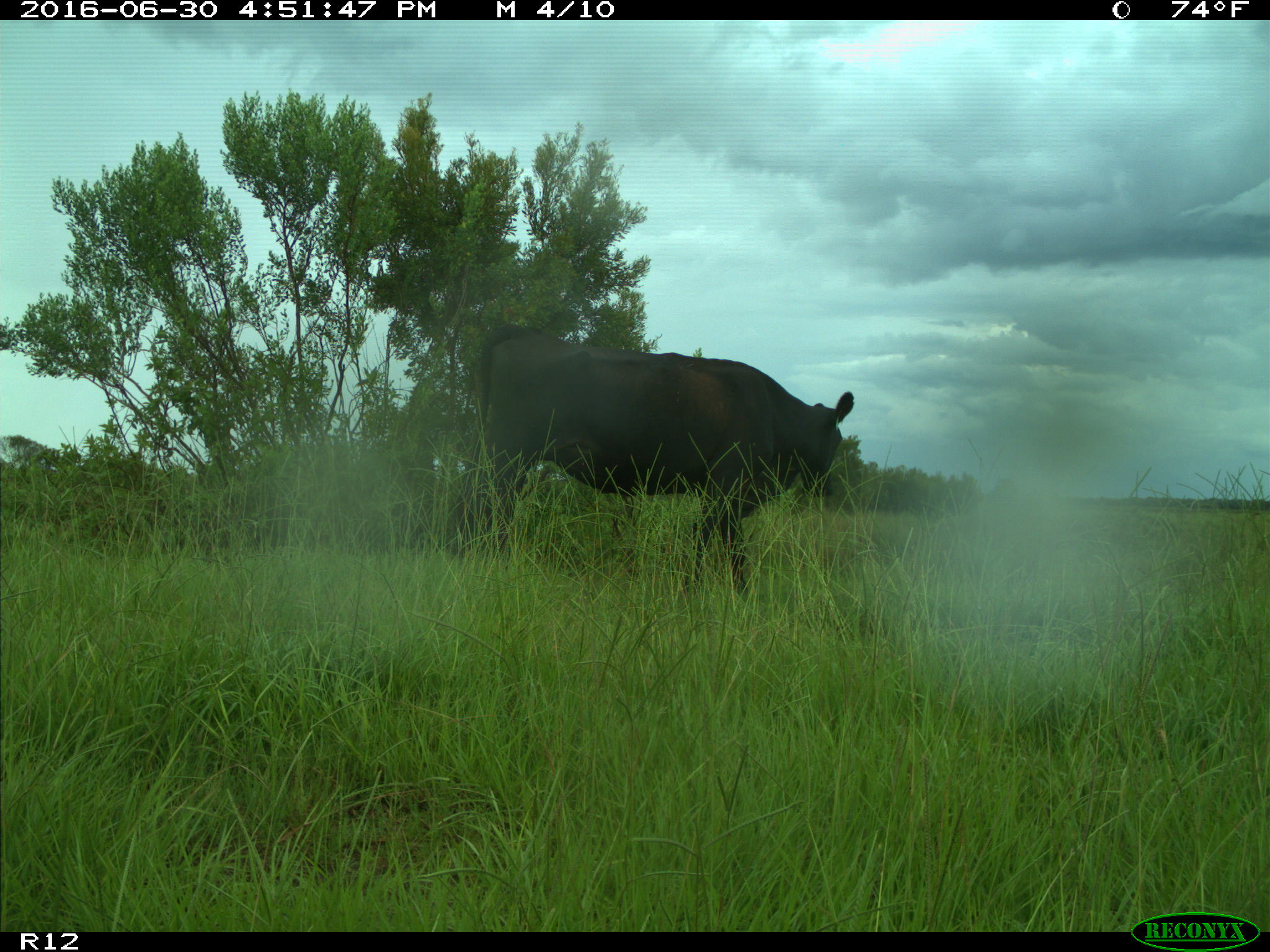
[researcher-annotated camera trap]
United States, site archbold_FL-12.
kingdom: Animalia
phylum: Chordata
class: Mammalia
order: Artiodactyla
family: Bovidae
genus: Bos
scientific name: Bos taurus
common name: domestic cow